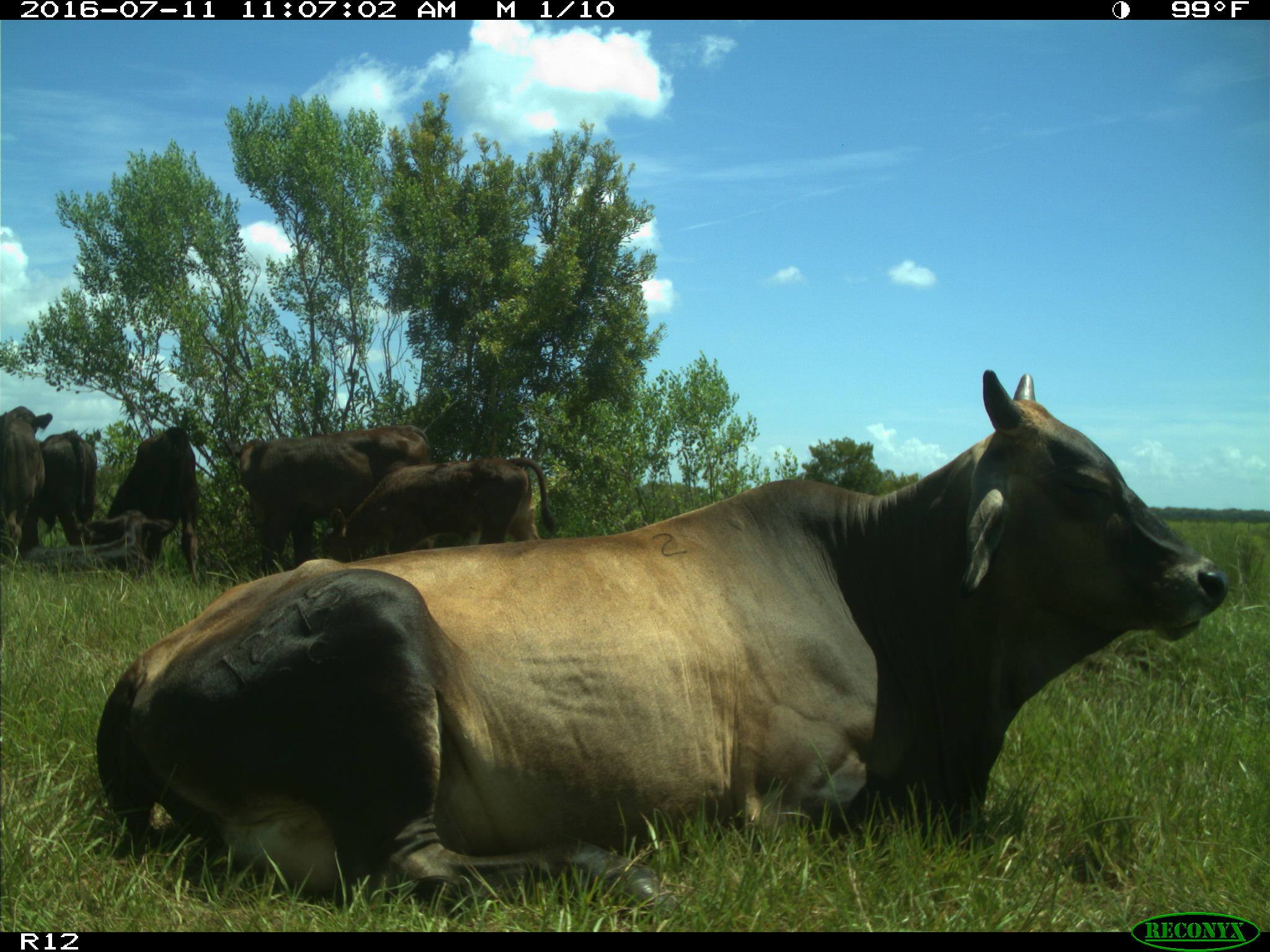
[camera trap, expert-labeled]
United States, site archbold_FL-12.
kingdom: Animalia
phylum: Chordata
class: Mammalia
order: Artiodactyla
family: Bovidae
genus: Bos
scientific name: Bos taurus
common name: domestic cow